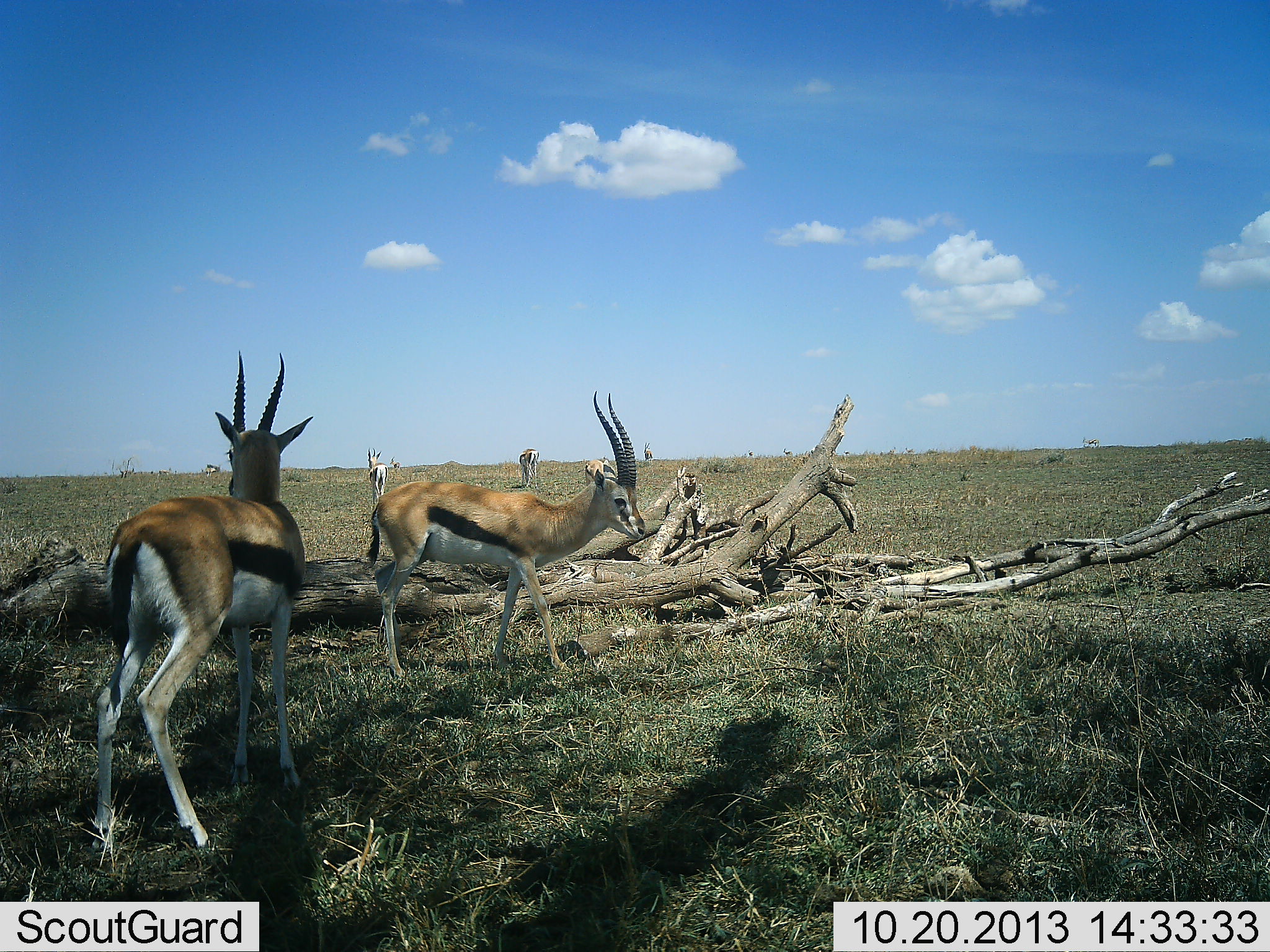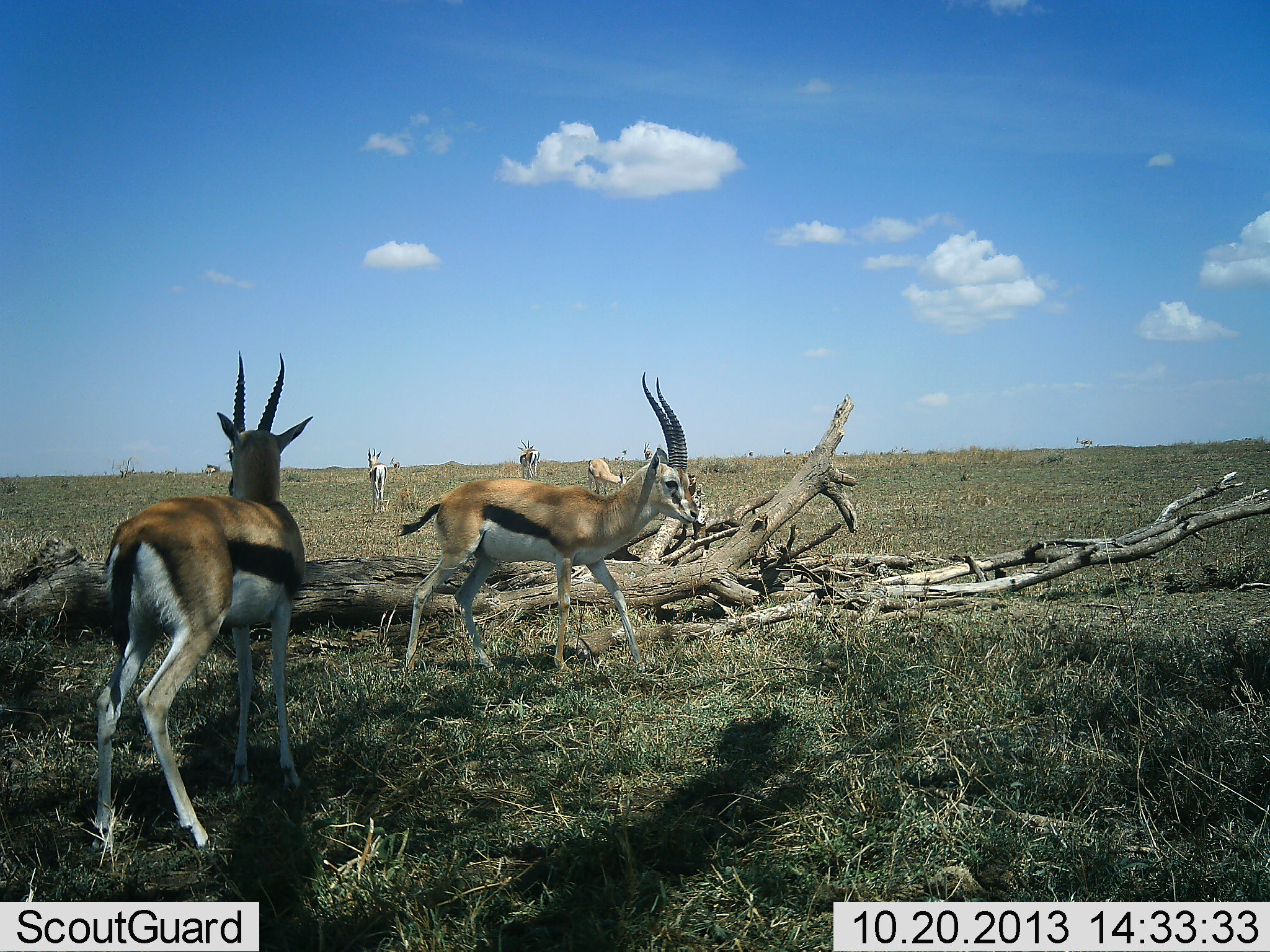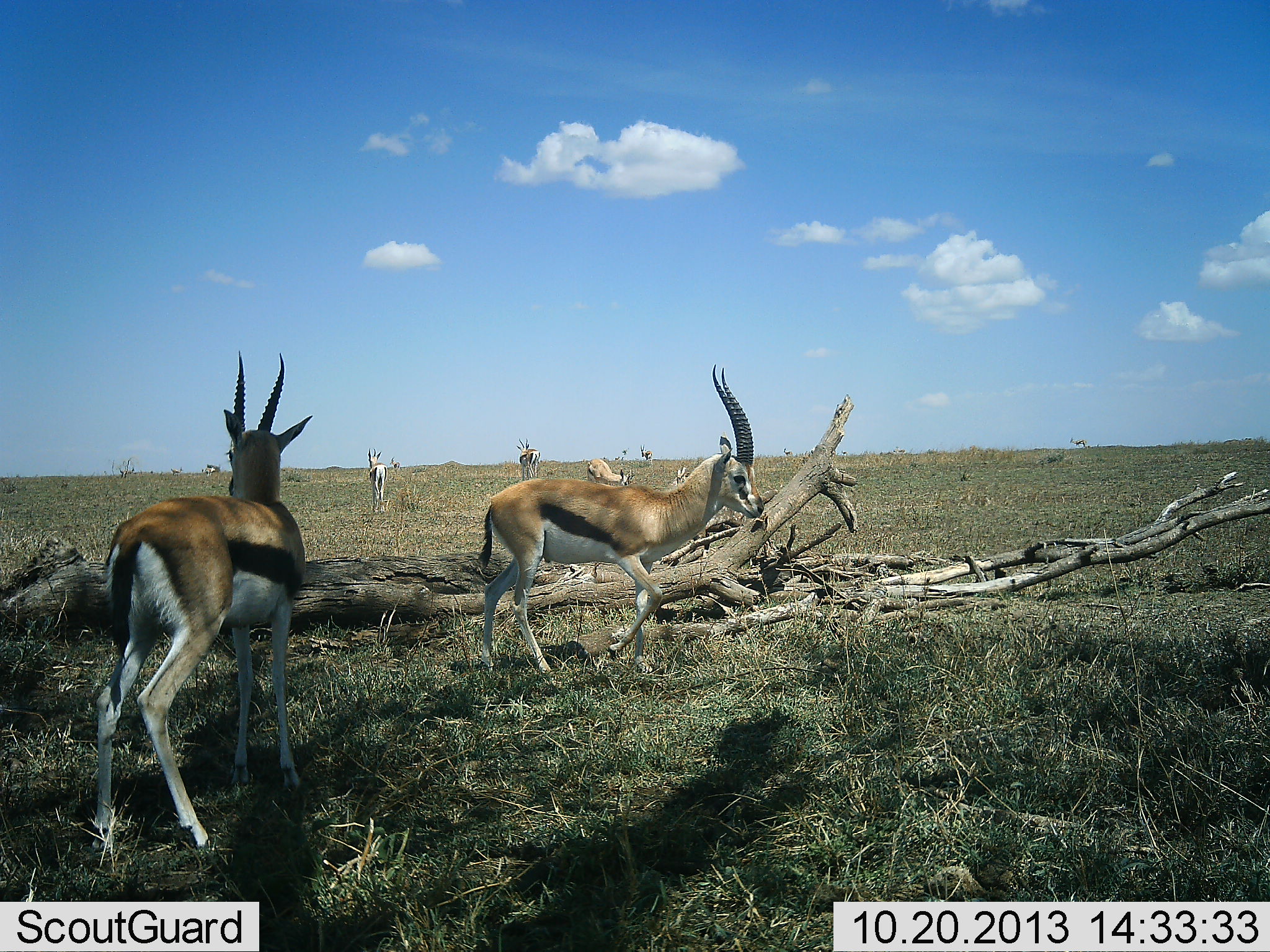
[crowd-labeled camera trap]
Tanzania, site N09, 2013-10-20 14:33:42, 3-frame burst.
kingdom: Animalia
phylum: Chordata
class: Mammalia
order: Artiodactyla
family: Bovidae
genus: Eudorcas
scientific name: Eudorcas thomsonii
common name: thomson's gazelle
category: gazellethomsons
Gazellethomsons (thomson's gazelle) (Eudorcas thomsonii), count 5. Behavior (volunteer vote fractions): standing 87%, resting 3%, moving 77%, interacting 3%. Young present (vote fraction): 0%. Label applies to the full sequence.